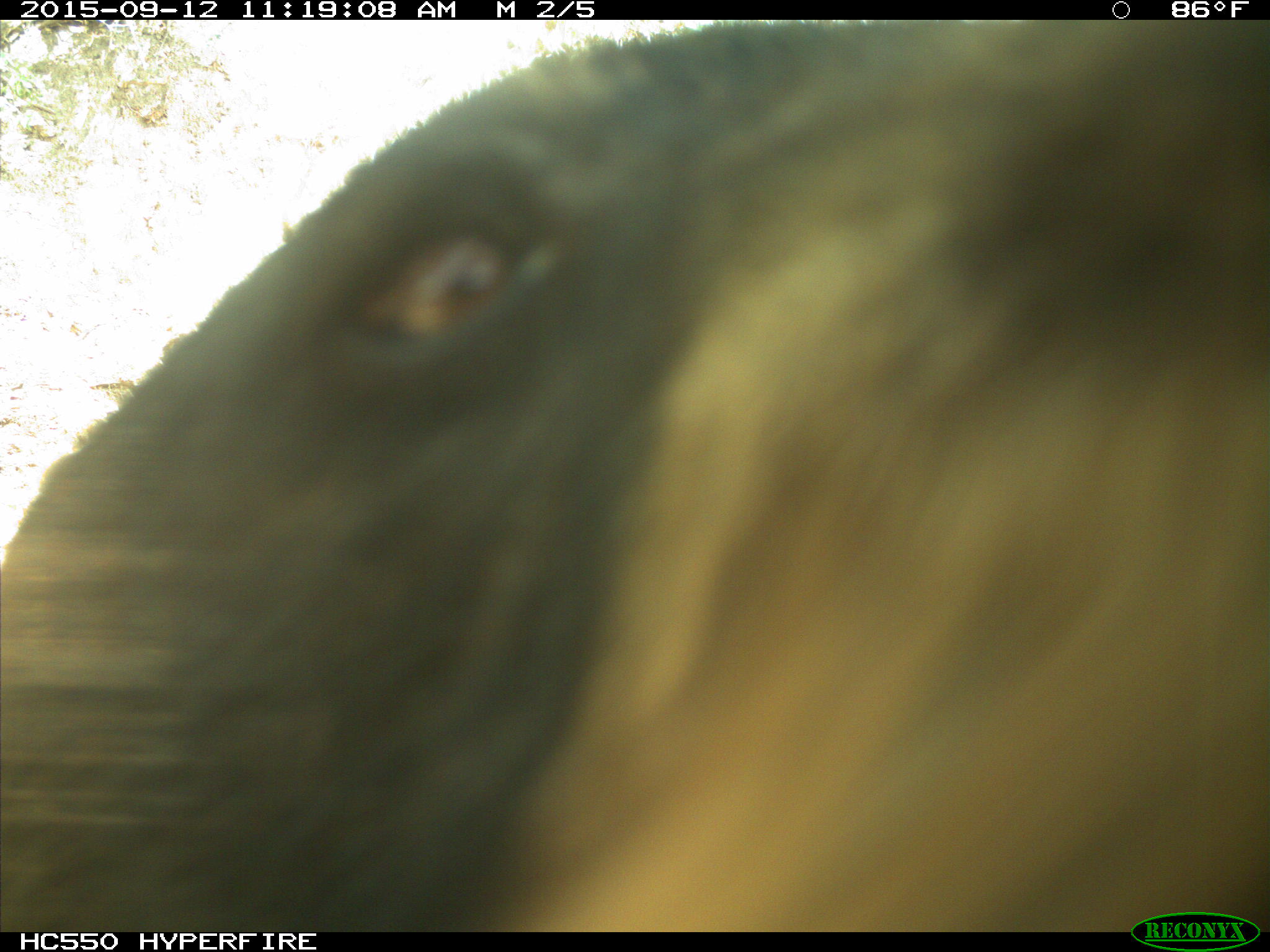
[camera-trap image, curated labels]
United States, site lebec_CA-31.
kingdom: Animalia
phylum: Chordata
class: Mammalia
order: Carnivora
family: Ursidae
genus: Ursus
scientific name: Ursus americanus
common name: american black bear